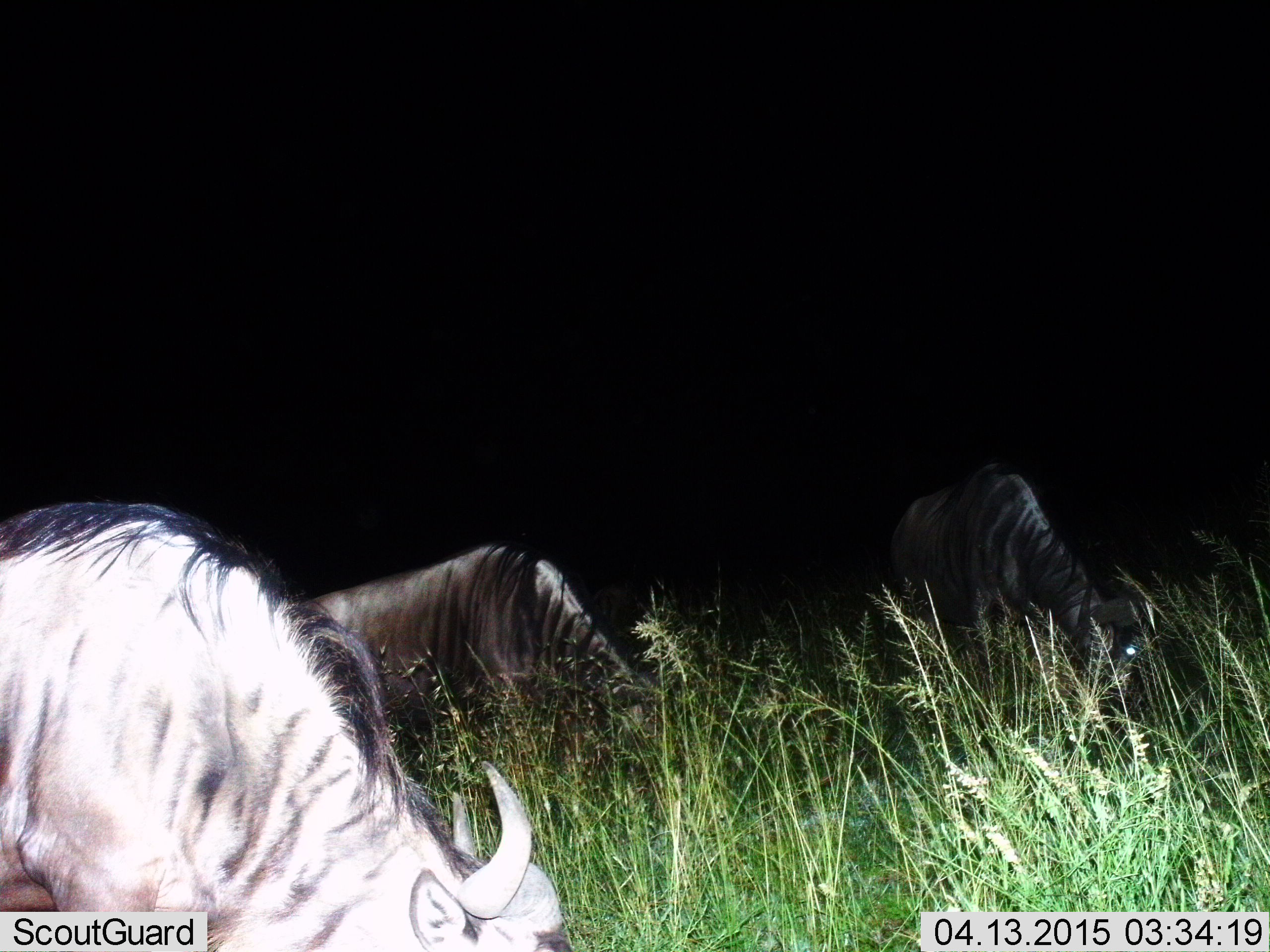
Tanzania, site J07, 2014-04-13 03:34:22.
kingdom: Animalia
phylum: Chordata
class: Mammalia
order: Artiodactyla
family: Bovidae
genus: Connochaetes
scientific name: Connochaetes taurinus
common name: blue wildebeest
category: wildebeest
Wildebeest (blue wildebeest) (Connochaetes taurinus), count 3. Behavior (volunteer vote fractions): standing 10%, resting 20%, moving 0%, interacting 0%. Young present (vote fraction): 0%. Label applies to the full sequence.